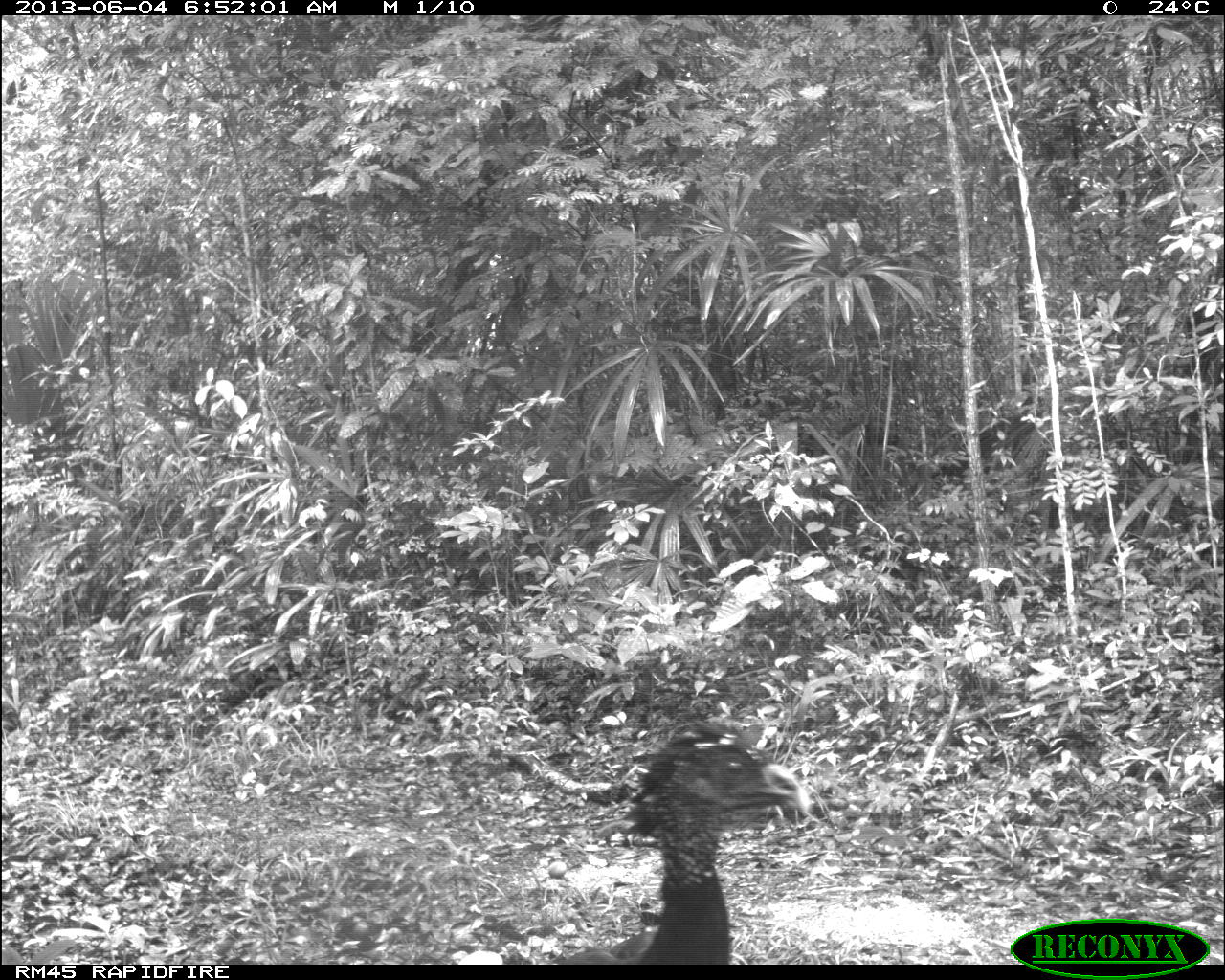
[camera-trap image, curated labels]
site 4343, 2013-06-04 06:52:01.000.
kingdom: Animalia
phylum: Chordata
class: Aves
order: Galliformes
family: Cracidae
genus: Crax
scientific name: Crax rubra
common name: great curassow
Crax rubra (great curassow), count 1, sex female.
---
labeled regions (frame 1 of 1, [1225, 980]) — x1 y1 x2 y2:
crax rubra: 584 714 811 960